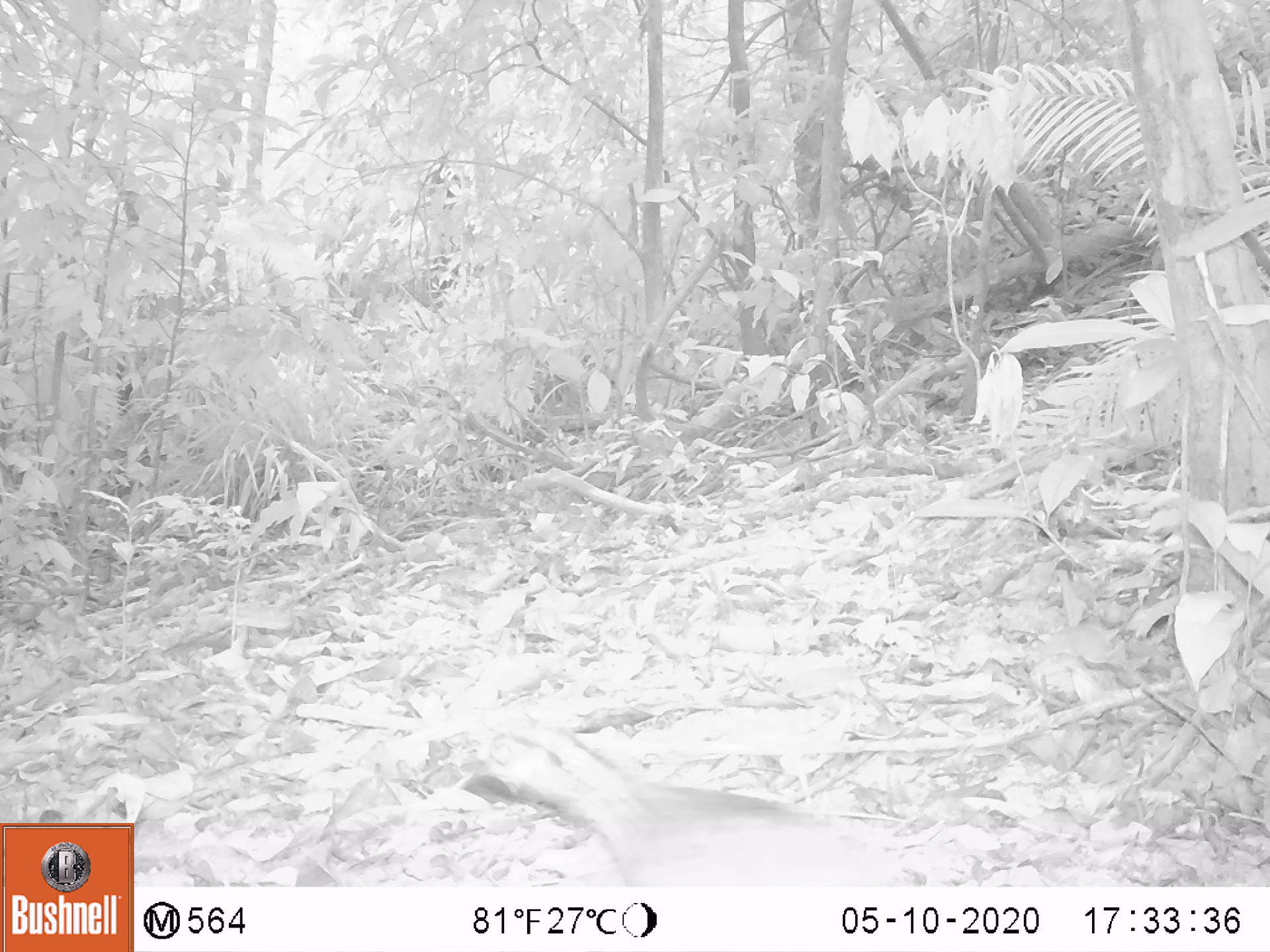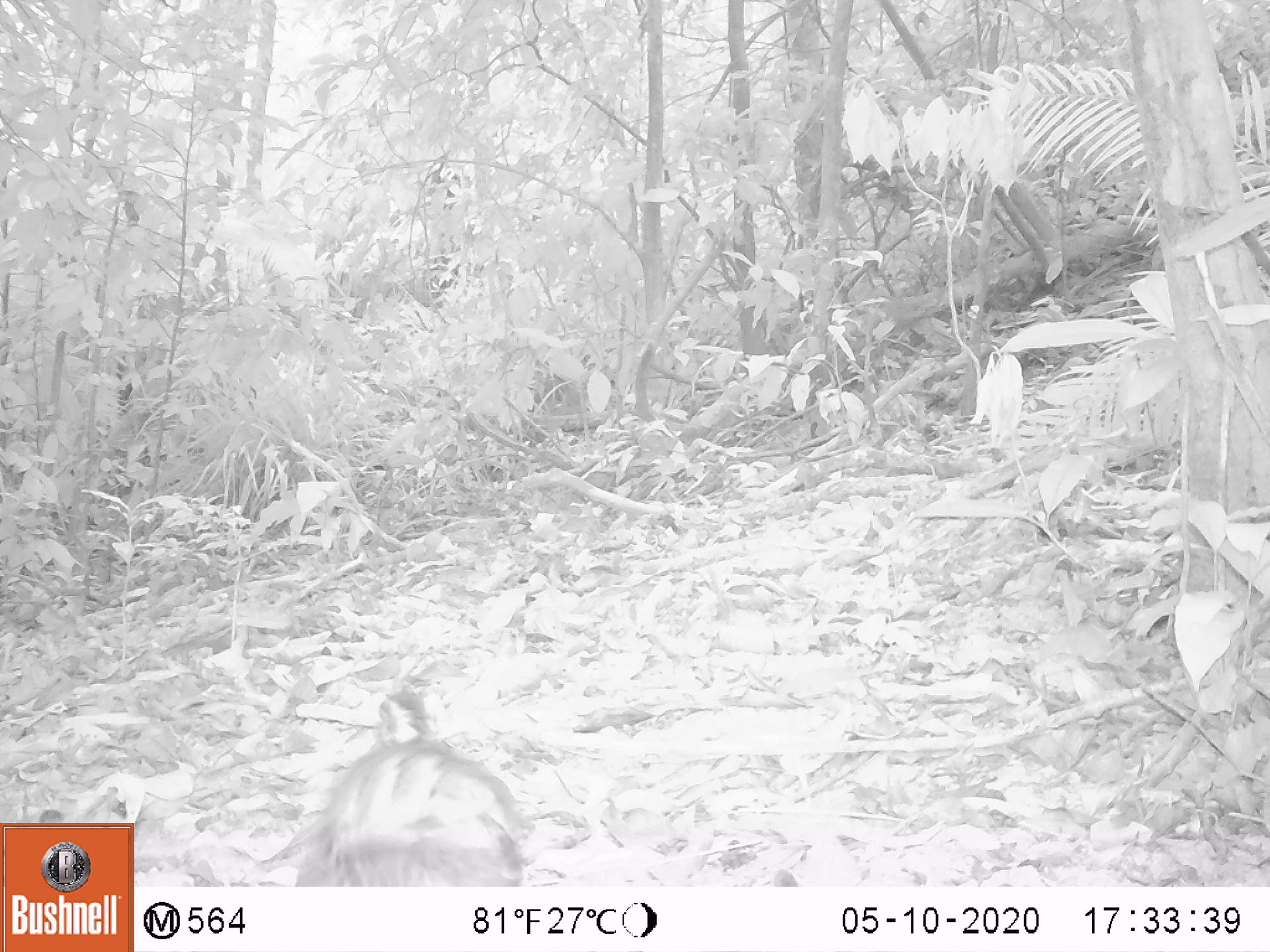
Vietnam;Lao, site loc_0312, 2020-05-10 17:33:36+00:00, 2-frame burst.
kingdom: Animalia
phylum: Chordata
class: Aves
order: Galliformes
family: Phasianidae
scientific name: Phasianidae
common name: partridge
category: unidentified partridge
Unidentified partridge (partridge) (Phasianidae). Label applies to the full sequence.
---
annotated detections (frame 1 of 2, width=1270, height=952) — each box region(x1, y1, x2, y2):
unidentified partridge: region(460, 720, 902, 886)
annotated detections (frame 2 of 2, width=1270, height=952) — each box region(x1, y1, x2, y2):
unidentified partridge: region(292, 684, 527, 885)